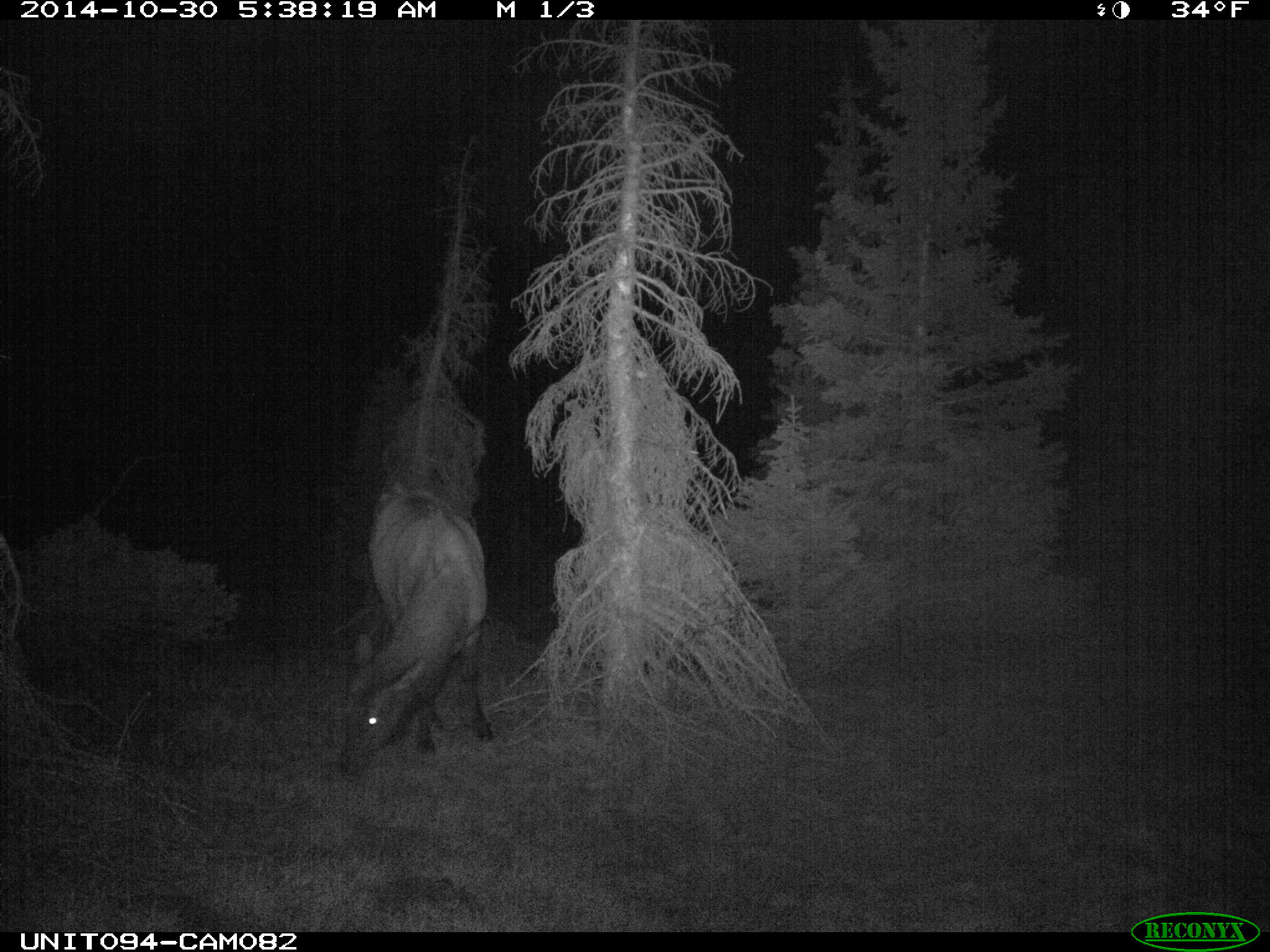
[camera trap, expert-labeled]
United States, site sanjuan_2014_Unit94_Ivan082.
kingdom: Animalia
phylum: Chordata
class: Mammalia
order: Artiodactyla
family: Cervidae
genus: Cervus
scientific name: Cervus elaphus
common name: red deer